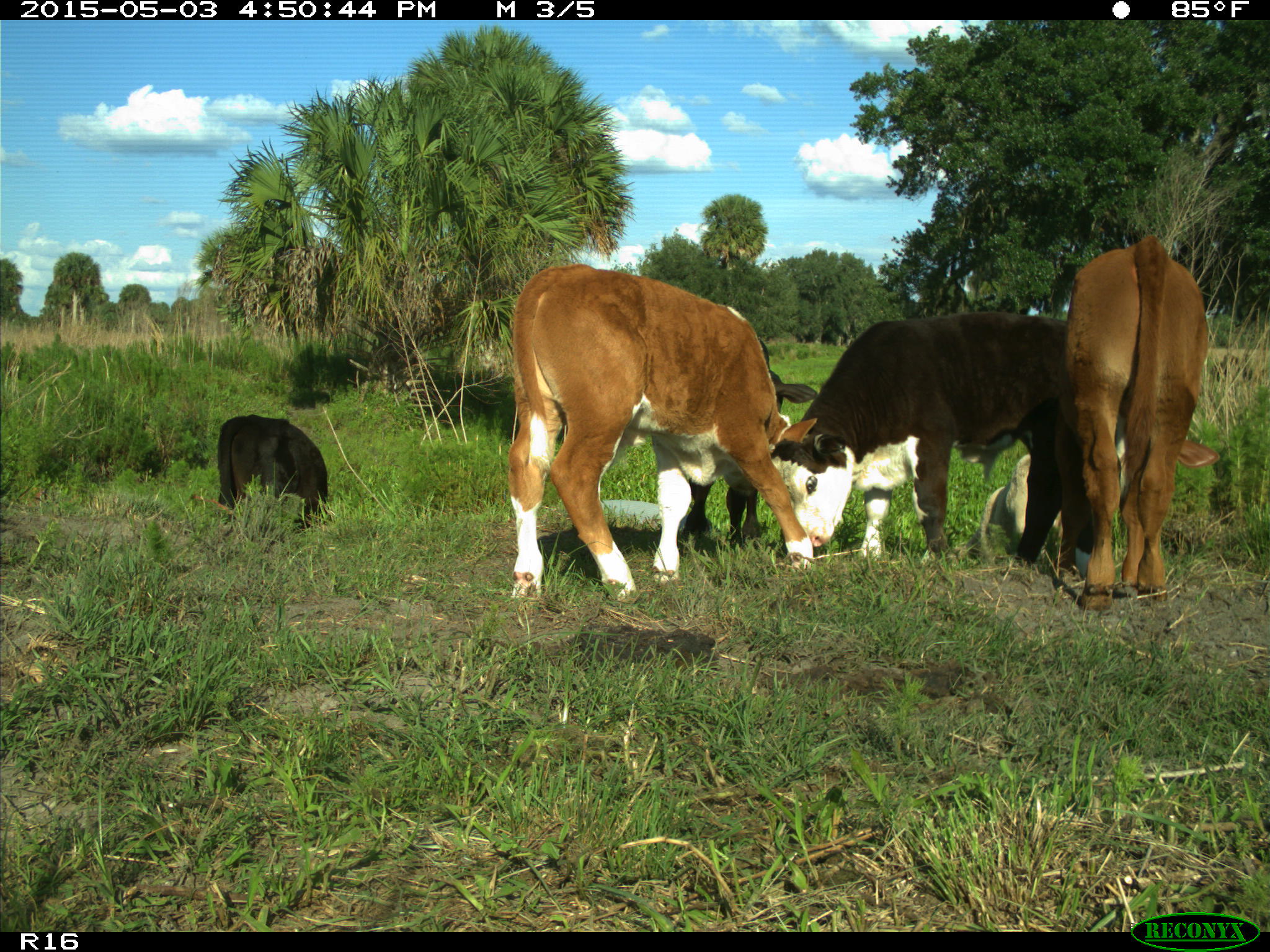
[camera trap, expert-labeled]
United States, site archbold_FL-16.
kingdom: Animalia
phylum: Chordata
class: Mammalia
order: Artiodactyla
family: Bovidae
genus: Bos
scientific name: Bos taurus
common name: domestic cow